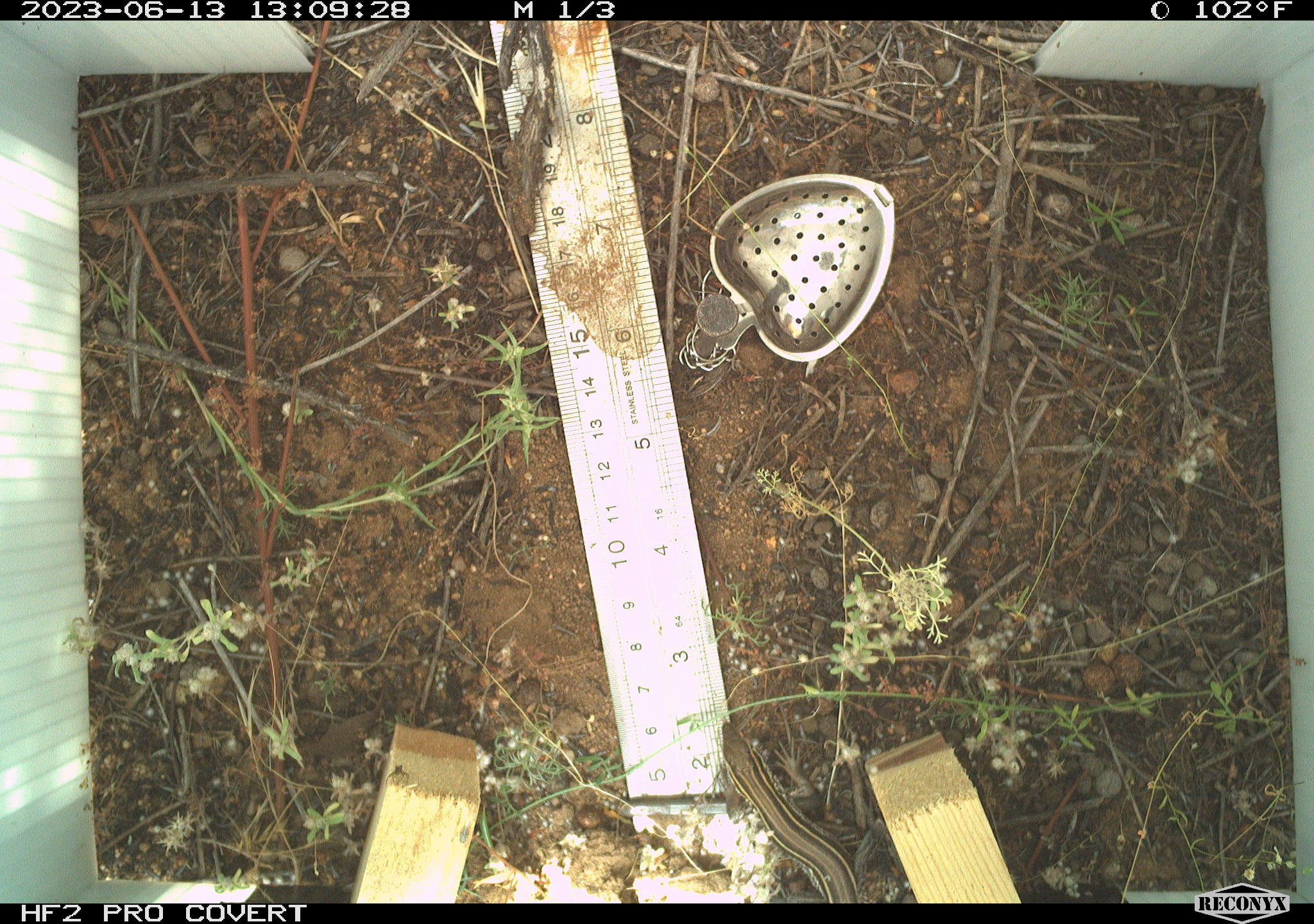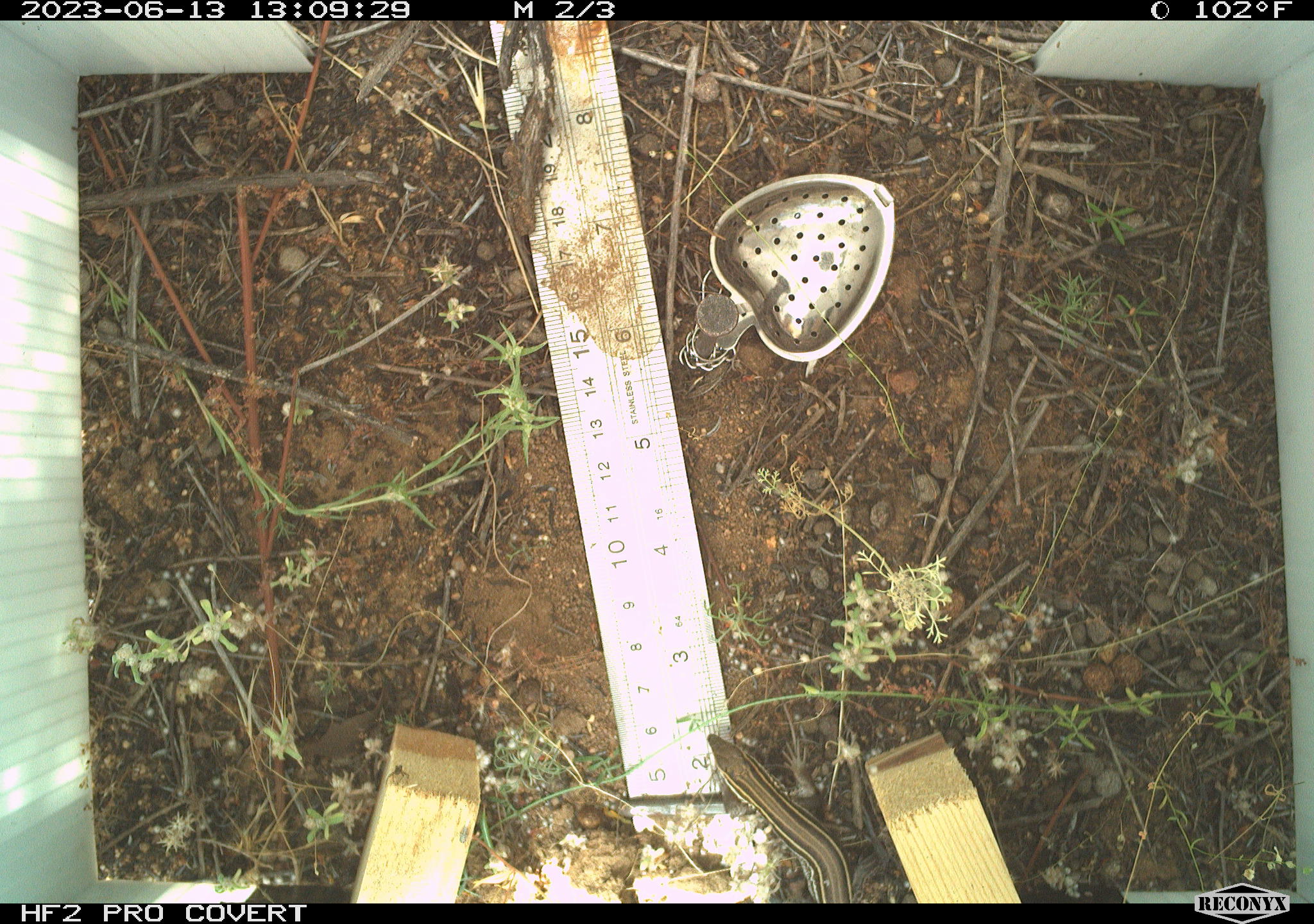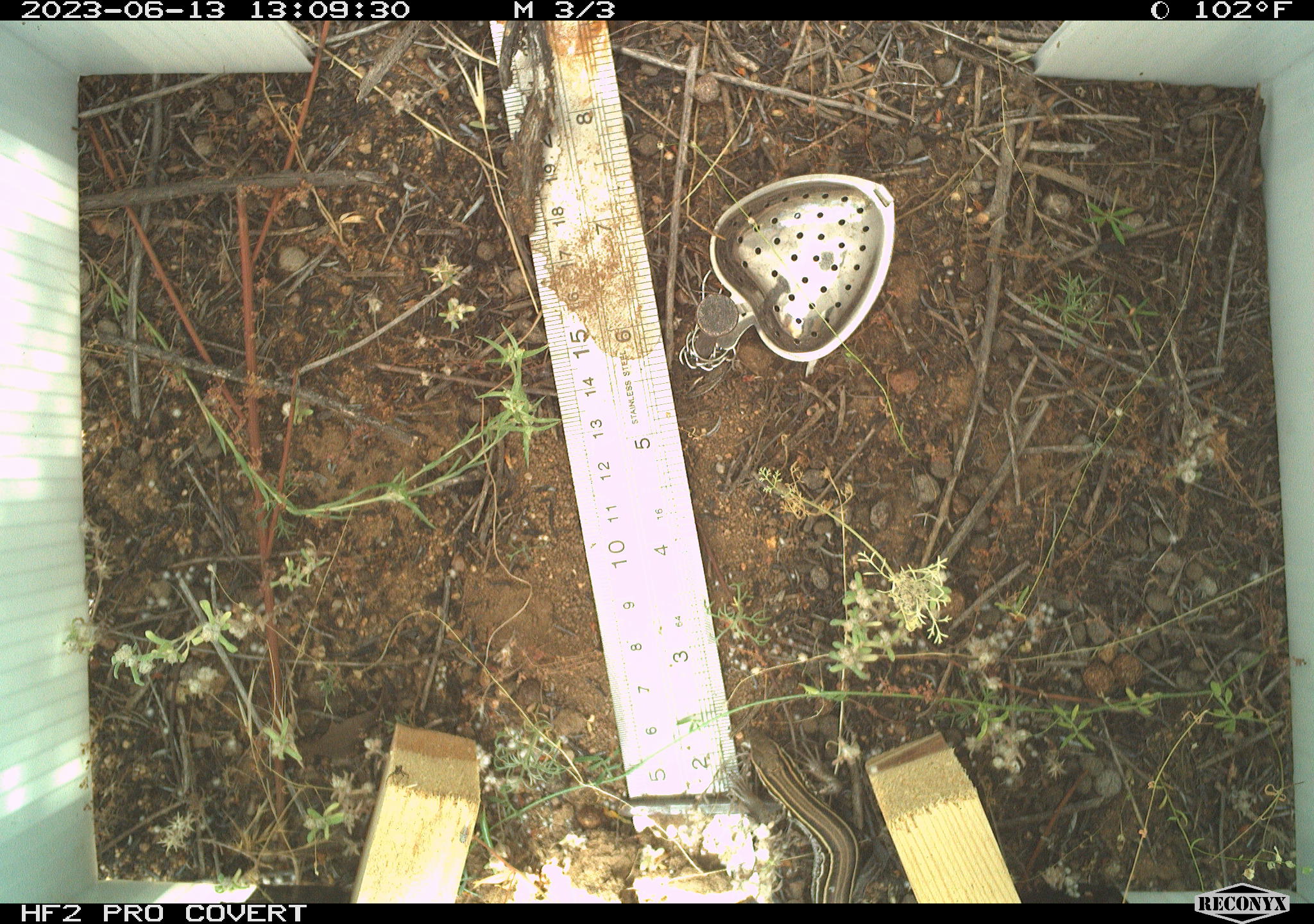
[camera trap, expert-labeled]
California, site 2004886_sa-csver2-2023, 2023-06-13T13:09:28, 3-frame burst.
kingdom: Animalia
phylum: Chordata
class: Reptilia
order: Squamata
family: Teiidae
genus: Aspidoscelis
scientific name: Aspidoscelis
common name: whiptail lizards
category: aspidoscelis species